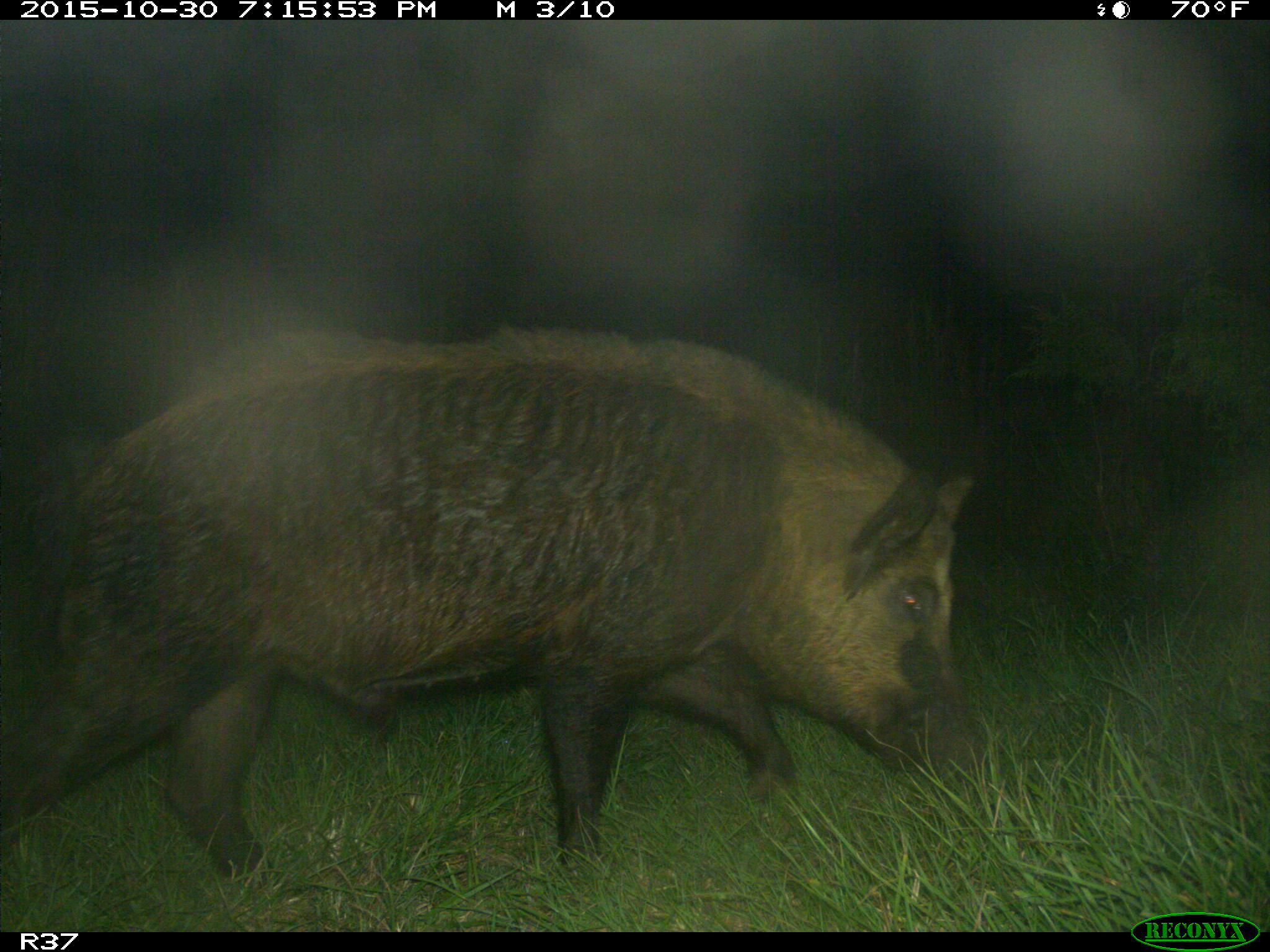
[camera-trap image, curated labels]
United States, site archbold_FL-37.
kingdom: Animalia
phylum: Chordata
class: Mammalia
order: Artiodactyla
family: Suidae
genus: Sus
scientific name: Sus scrofa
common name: wild boar